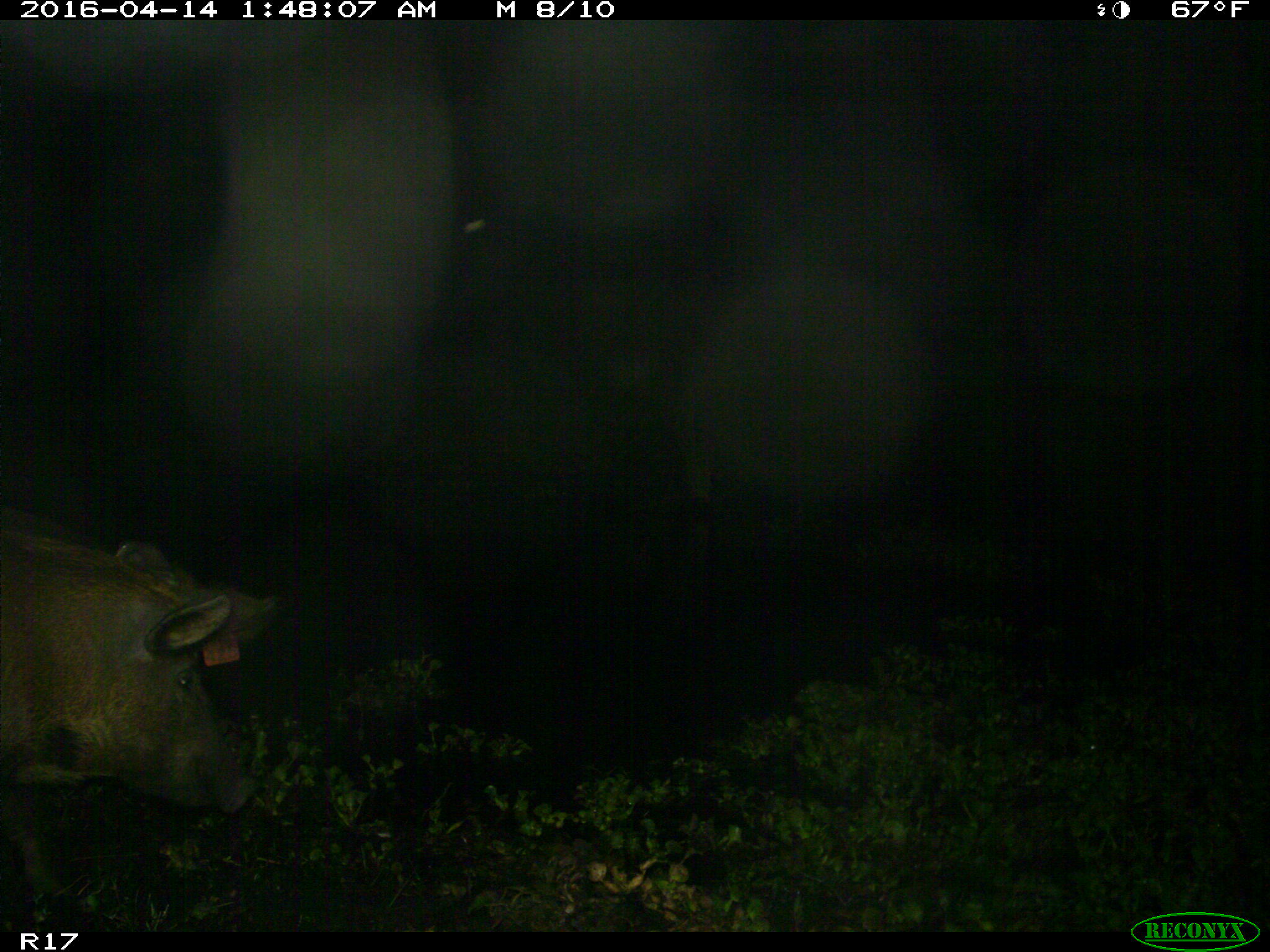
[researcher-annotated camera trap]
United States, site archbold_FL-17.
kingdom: Animalia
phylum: Chordata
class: Mammalia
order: Artiodactyla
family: Suidae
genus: Sus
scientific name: Sus scrofa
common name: wild boar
Sus scrofa (wild boar).